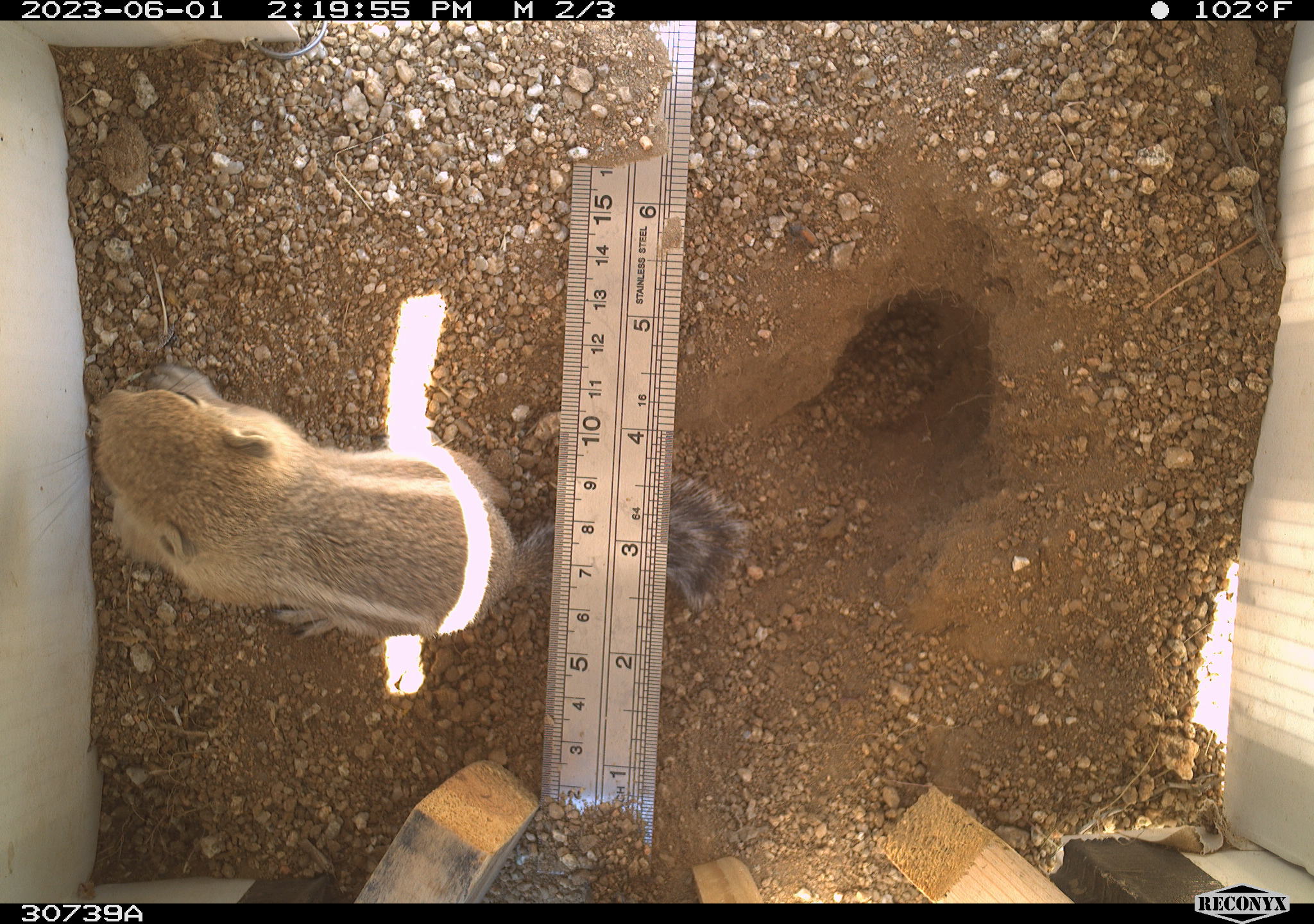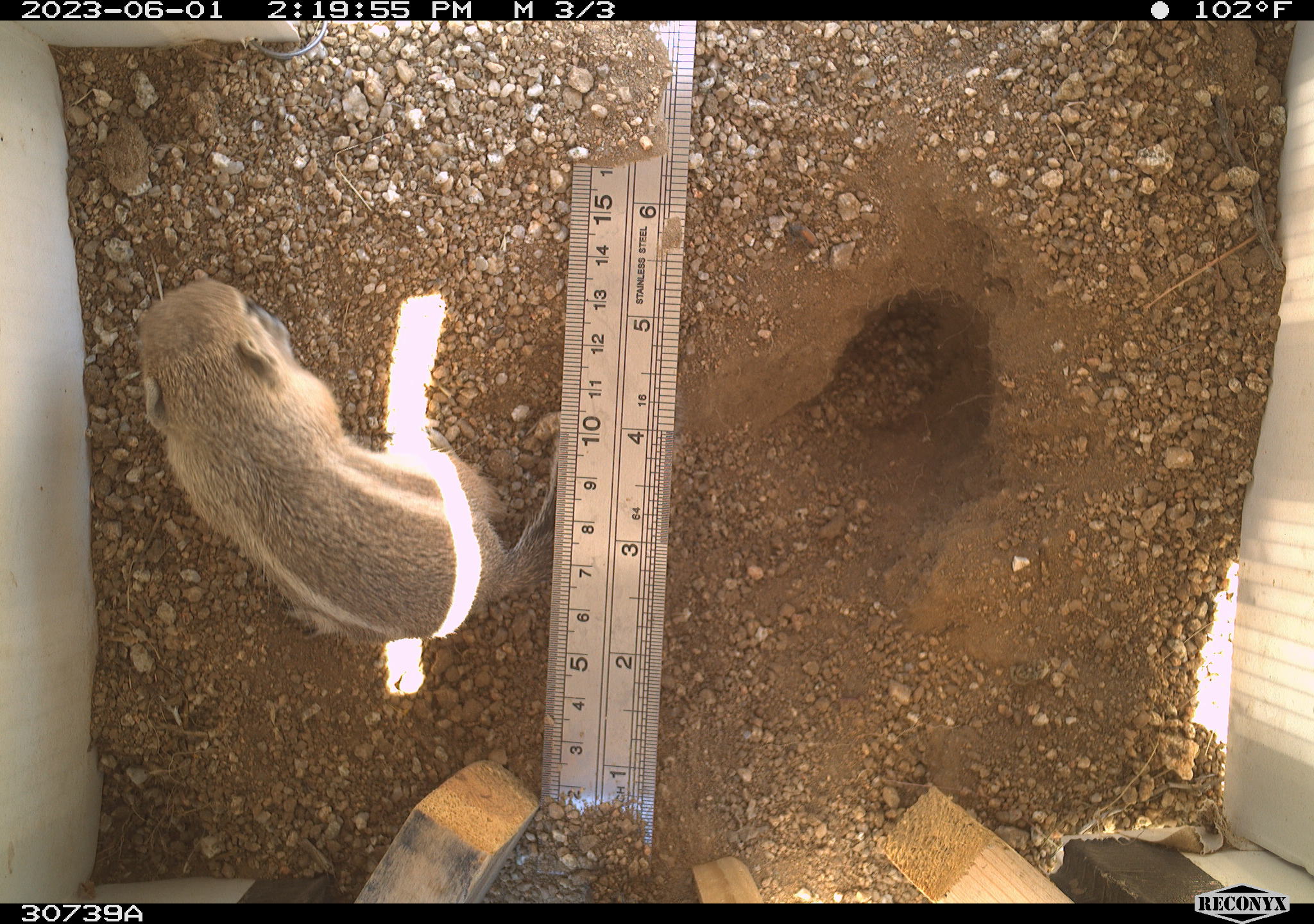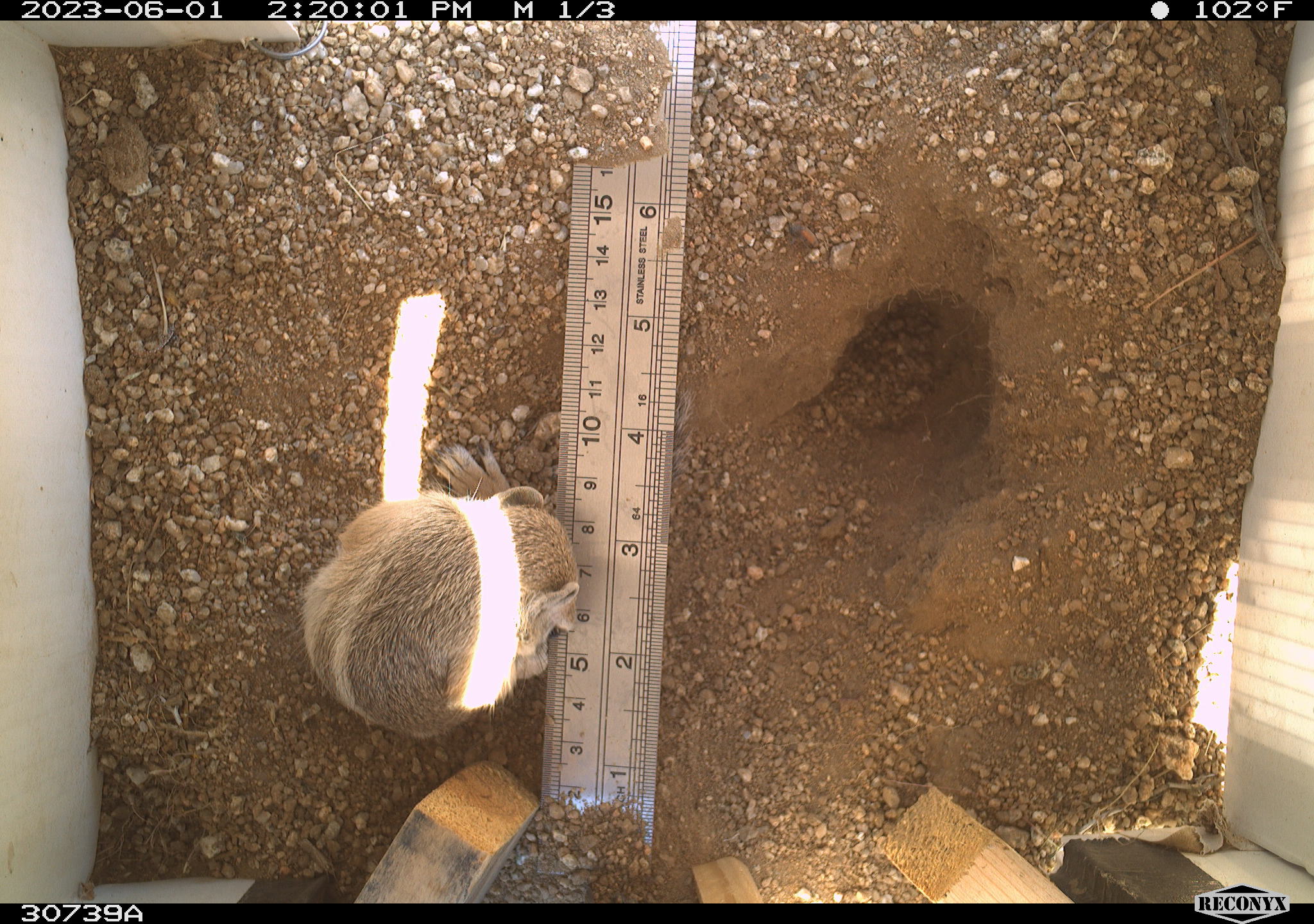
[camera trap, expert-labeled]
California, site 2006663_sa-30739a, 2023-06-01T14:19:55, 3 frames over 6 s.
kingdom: Animalia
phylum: Chordata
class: Mammalia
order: Rodentia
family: Sciuridae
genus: Ammospermophilus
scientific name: Ammospermophilus leucurus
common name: white-tailed antelope squirrel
White-tailed antelope squirrel (Ammospermophilus leucurus).